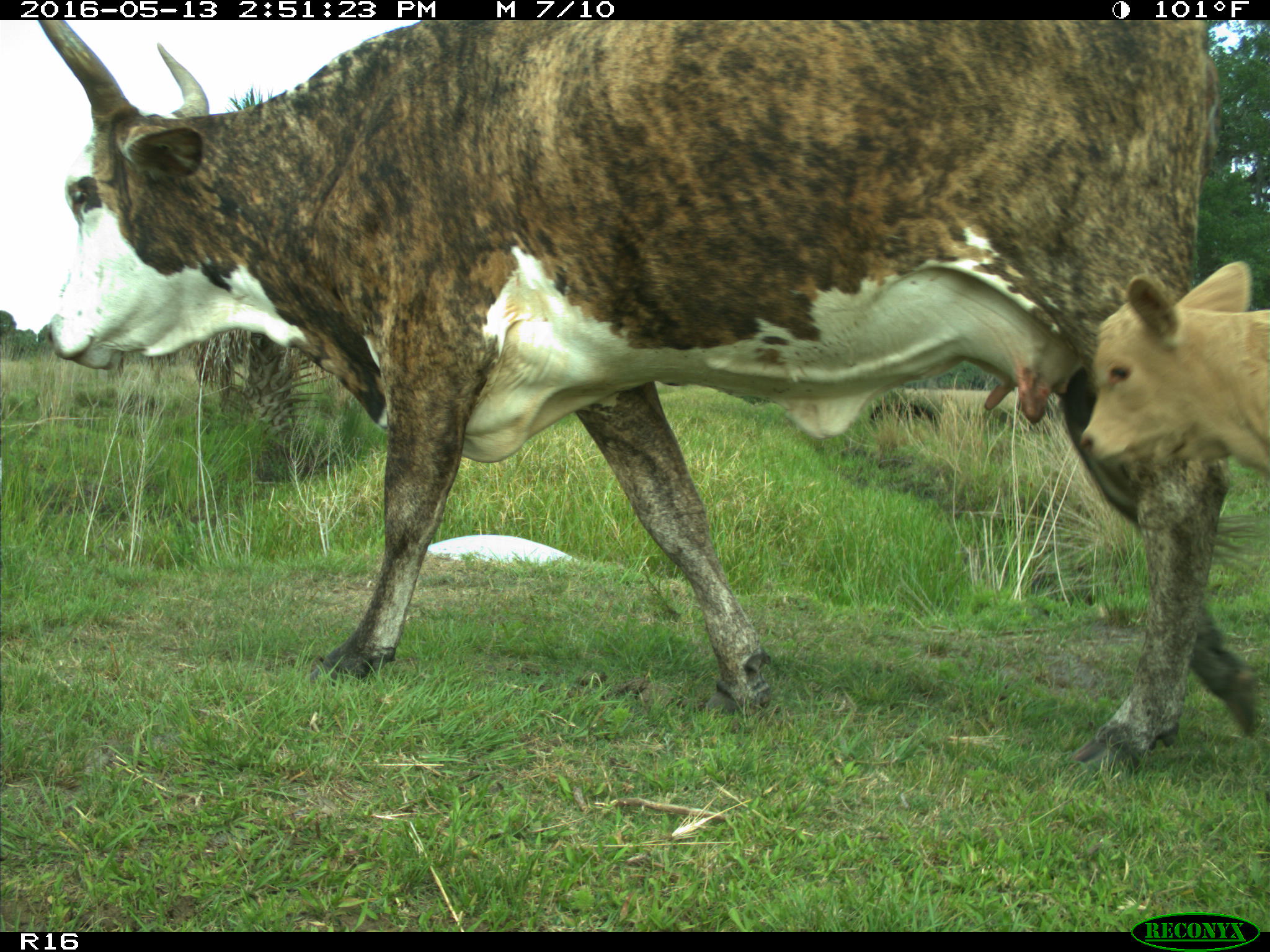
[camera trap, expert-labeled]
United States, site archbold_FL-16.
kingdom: Animalia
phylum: Chordata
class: Mammalia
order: Artiodactyla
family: Bovidae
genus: Bos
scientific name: Bos taurus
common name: domestic cow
Bos taurus (domestic cow).